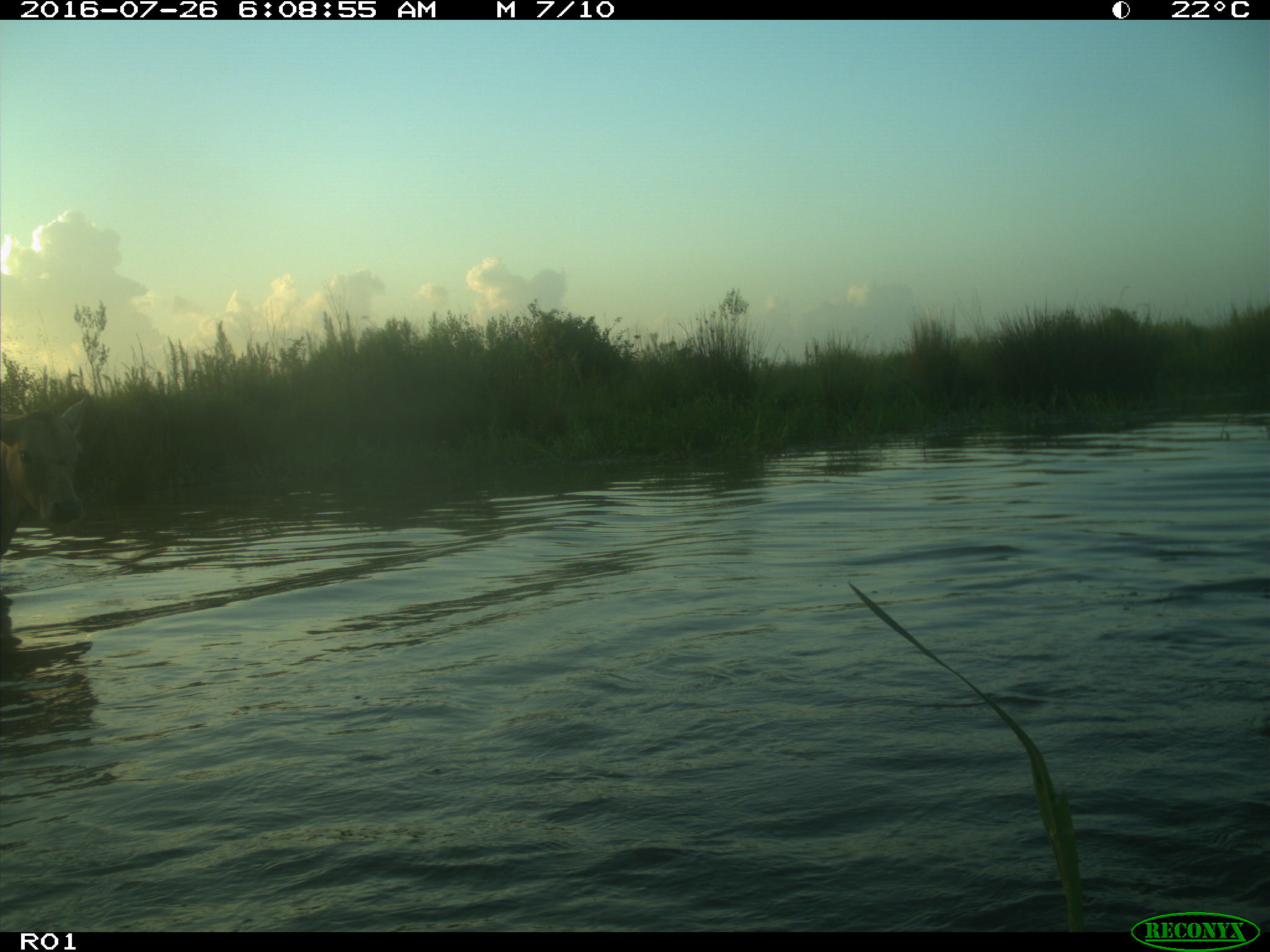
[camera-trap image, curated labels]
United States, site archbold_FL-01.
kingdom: Animalia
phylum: Chordata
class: Mammalia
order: Artiodactyla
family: Bovidae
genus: Bos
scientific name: Bos taurus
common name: domestic cow